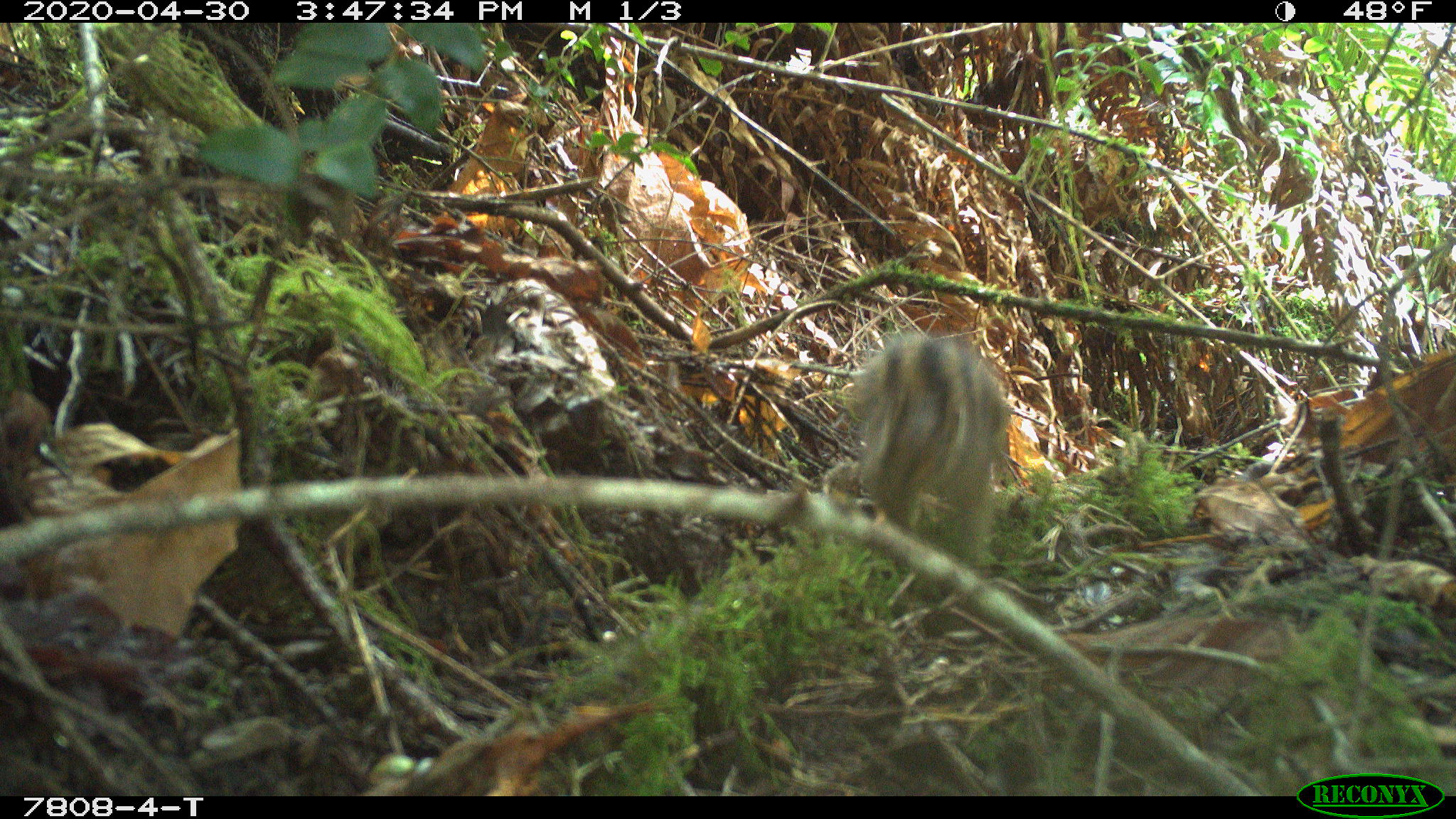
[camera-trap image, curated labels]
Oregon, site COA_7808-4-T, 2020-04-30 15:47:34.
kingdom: Animalia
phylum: Chordata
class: Mammalia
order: Rodentia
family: Sciuridae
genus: Neotamias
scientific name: Neotamias townsendii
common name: townsend's chipmunk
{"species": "townsend's chipmunk (Neotamias townsendii)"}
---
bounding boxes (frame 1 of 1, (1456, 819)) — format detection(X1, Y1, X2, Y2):
townsend's chipmunk: detection(840, 315, 1020, 573)